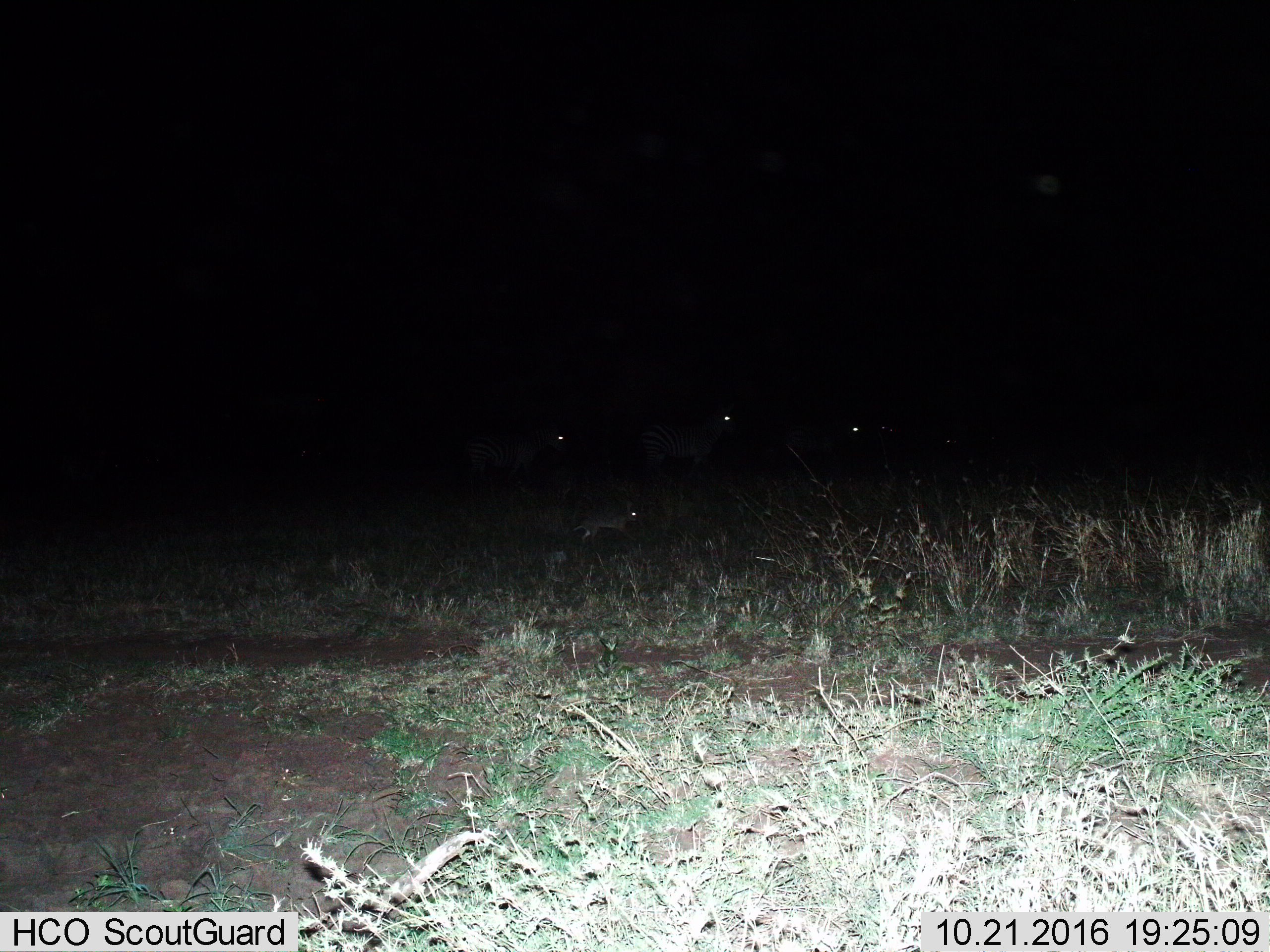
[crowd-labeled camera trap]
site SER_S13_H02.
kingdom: Animalia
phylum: Chordata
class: Mammalia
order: Lagomorpha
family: Leporidae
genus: Lepus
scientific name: Lepus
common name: hare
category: hareunknown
Hareunknown (hare) (Lepus), count 1. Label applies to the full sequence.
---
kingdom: Animalia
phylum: Chordata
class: Mammalia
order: Perissodactyla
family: Equidae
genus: Equus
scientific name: Equus quagga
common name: plains zebra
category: zebraplains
Zebraplains (plains zebra) (Equus quagga), count 4. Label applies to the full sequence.